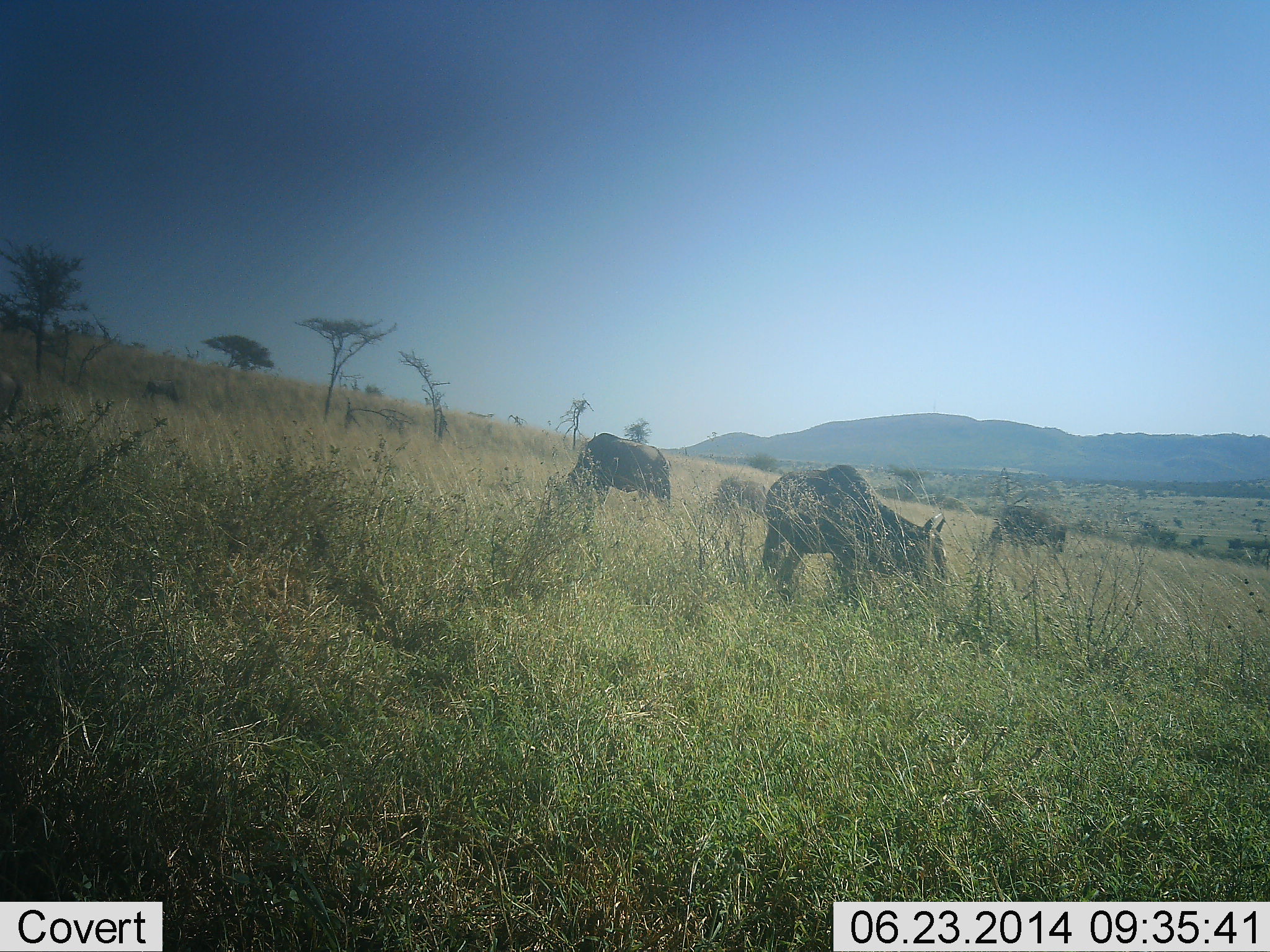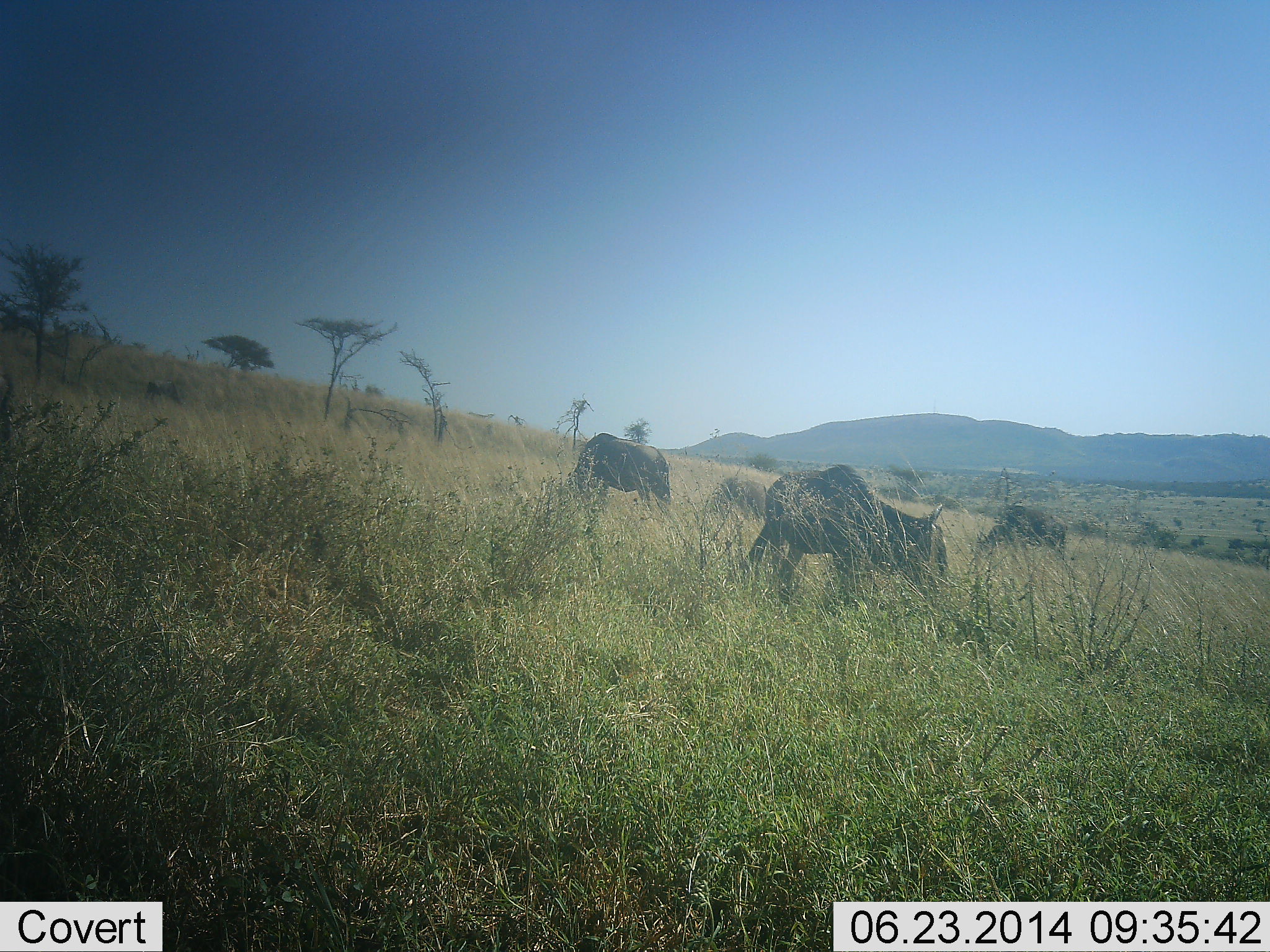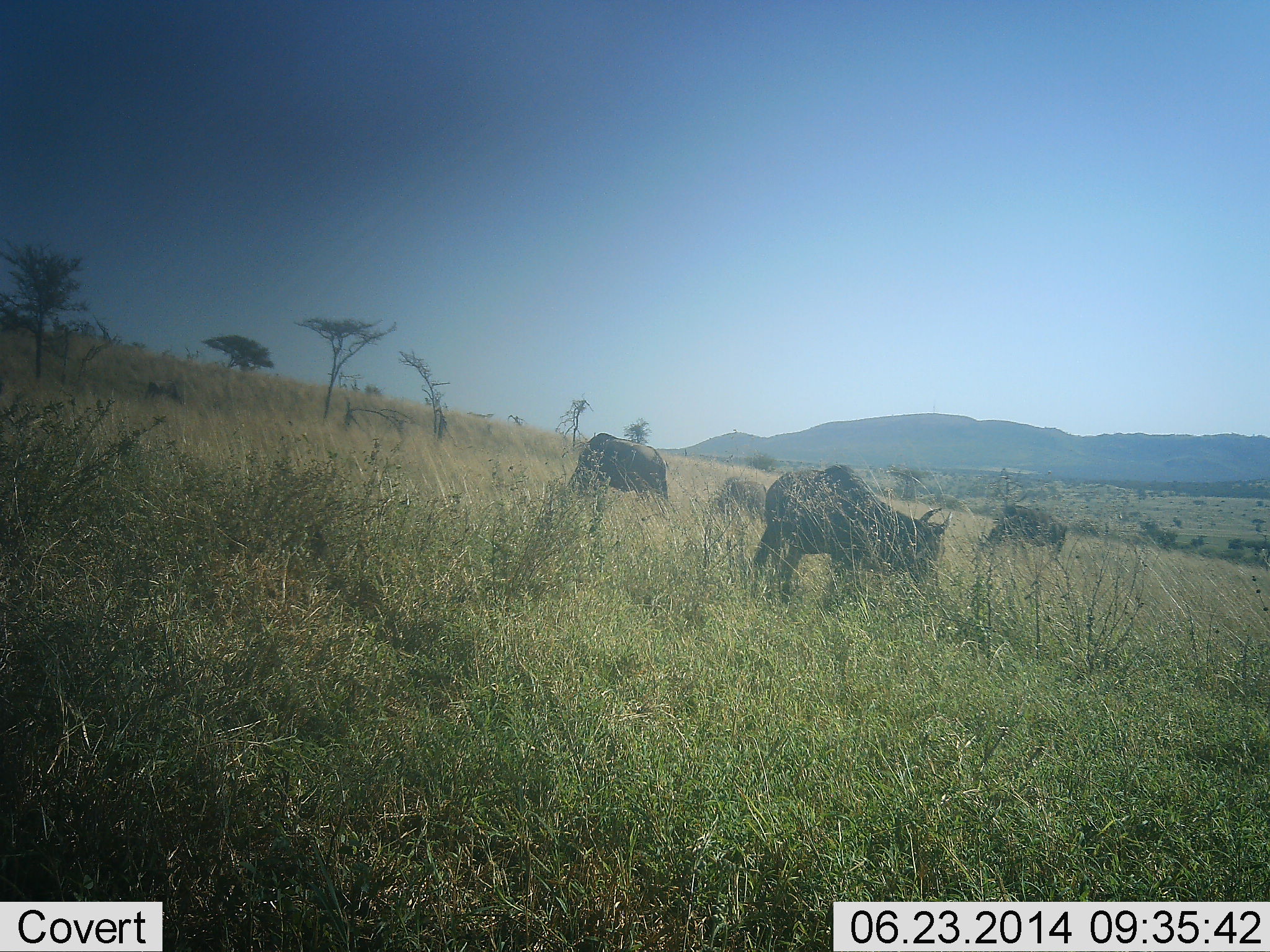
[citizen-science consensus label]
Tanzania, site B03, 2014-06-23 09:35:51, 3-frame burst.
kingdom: Animalia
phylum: Chordata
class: Mammalia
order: Artiodactyla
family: Bovidae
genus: Connochaetes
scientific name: Connochaetes taurinus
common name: blue wildebeest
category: wildebeest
Wildebeest (blue wildebeest) (Connochaetes taurinus), count 4. Behavior (volunteer vote fractions): standing 40%, resting 0%, moving 0%, interacting 0%. Young present (vote fraction): 0%. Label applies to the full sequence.